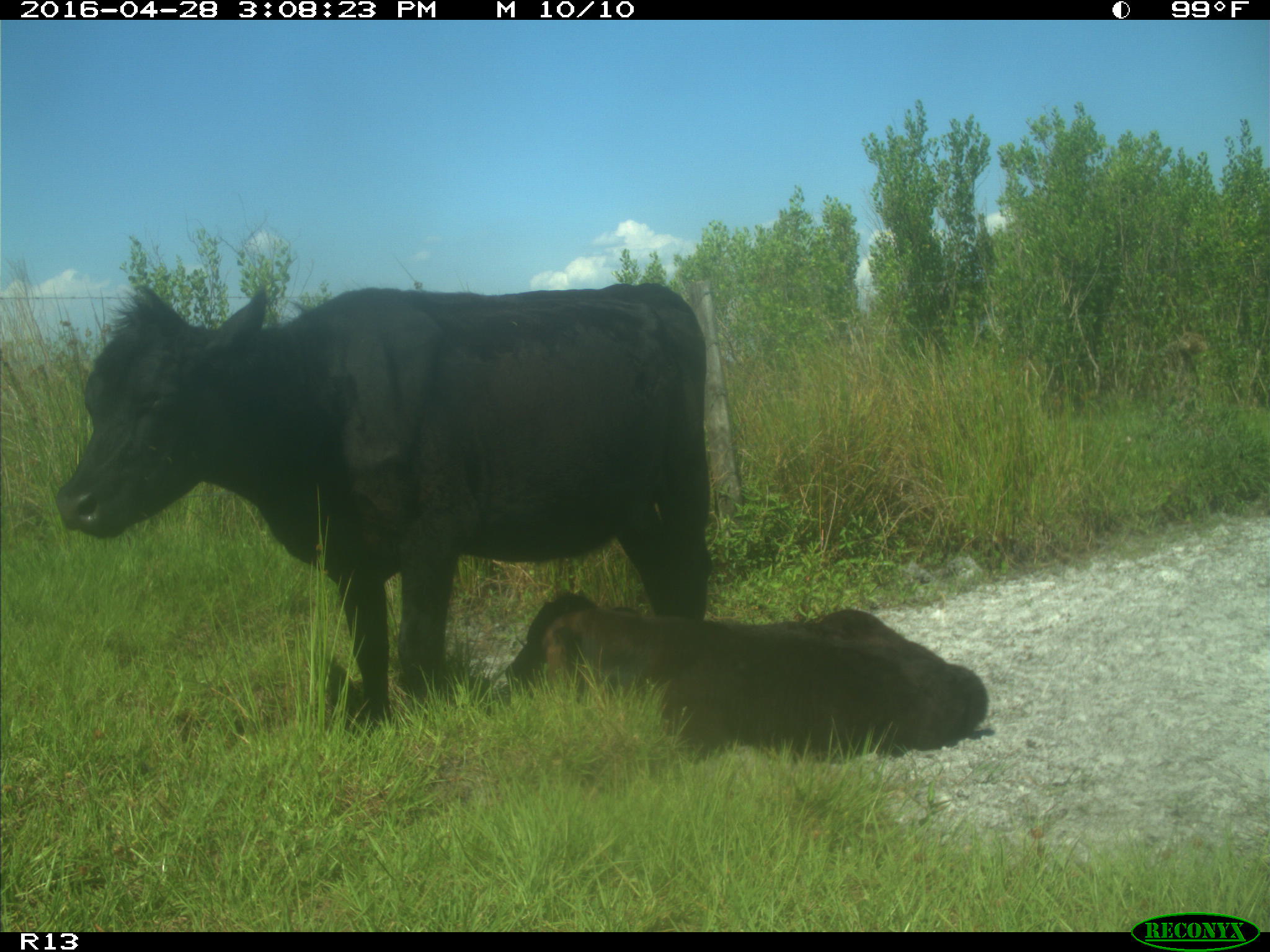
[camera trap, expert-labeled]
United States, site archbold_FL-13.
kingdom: Animalia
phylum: Chordata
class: Mammalia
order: Artiodactyla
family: Bovidae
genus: Bos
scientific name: Bos taurus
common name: domestic cow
Bos taurus (domestic cow).